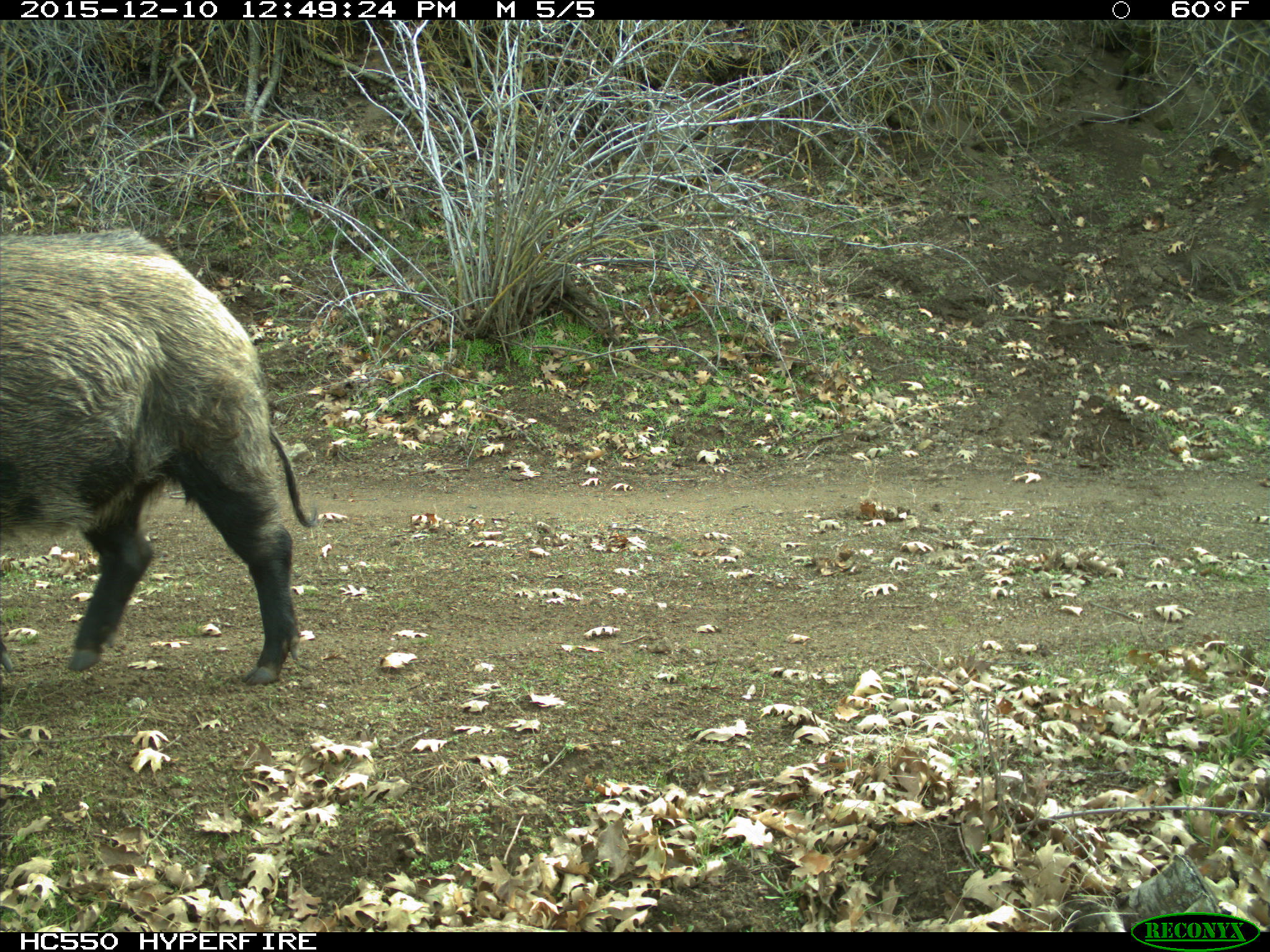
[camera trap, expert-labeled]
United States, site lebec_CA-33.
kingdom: Animalia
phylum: Chordata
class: Mammalia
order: Artiodactyla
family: Suidae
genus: Sus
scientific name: Sus scrofa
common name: wild boar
Sus scrofa (wild boar).